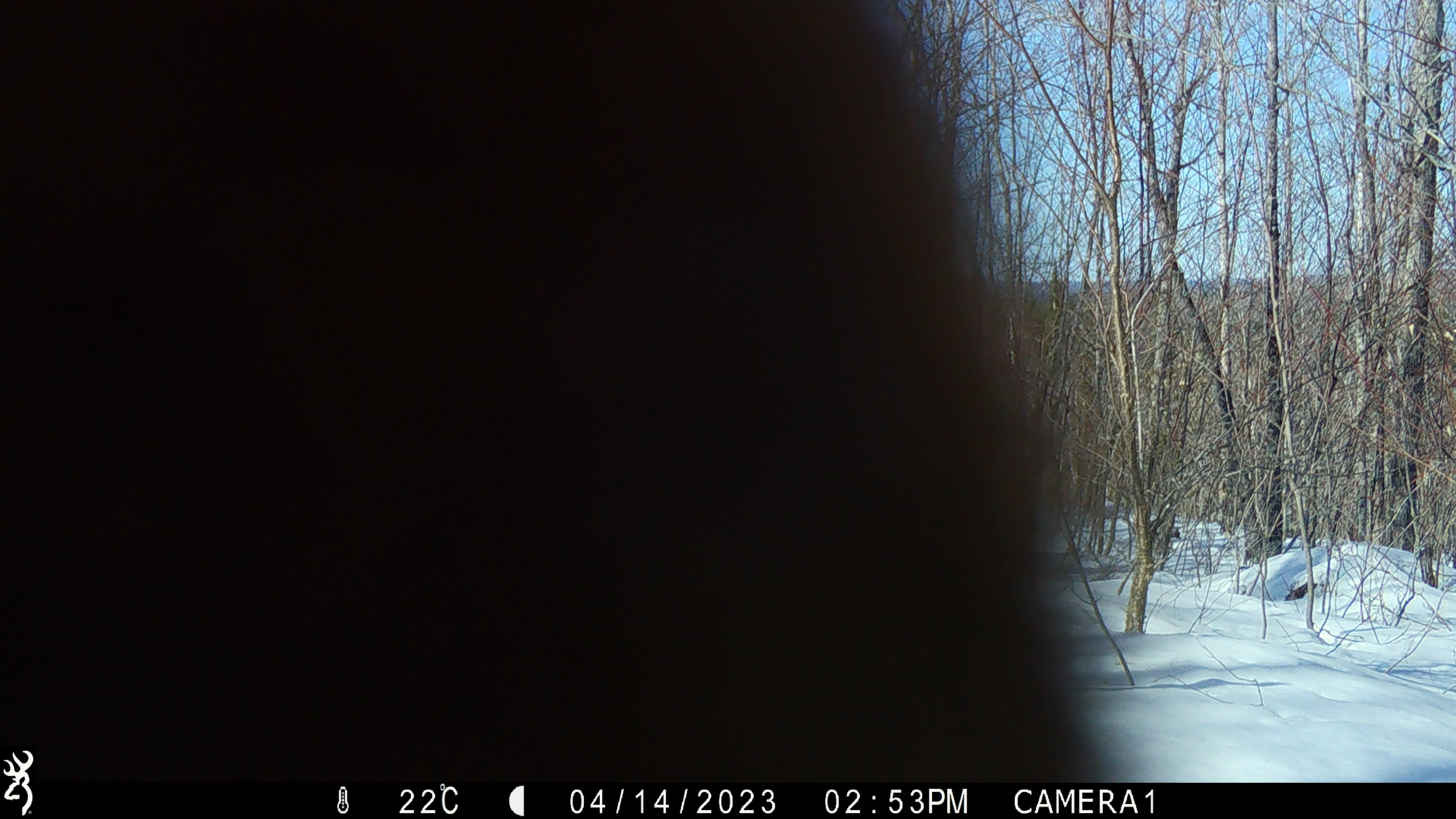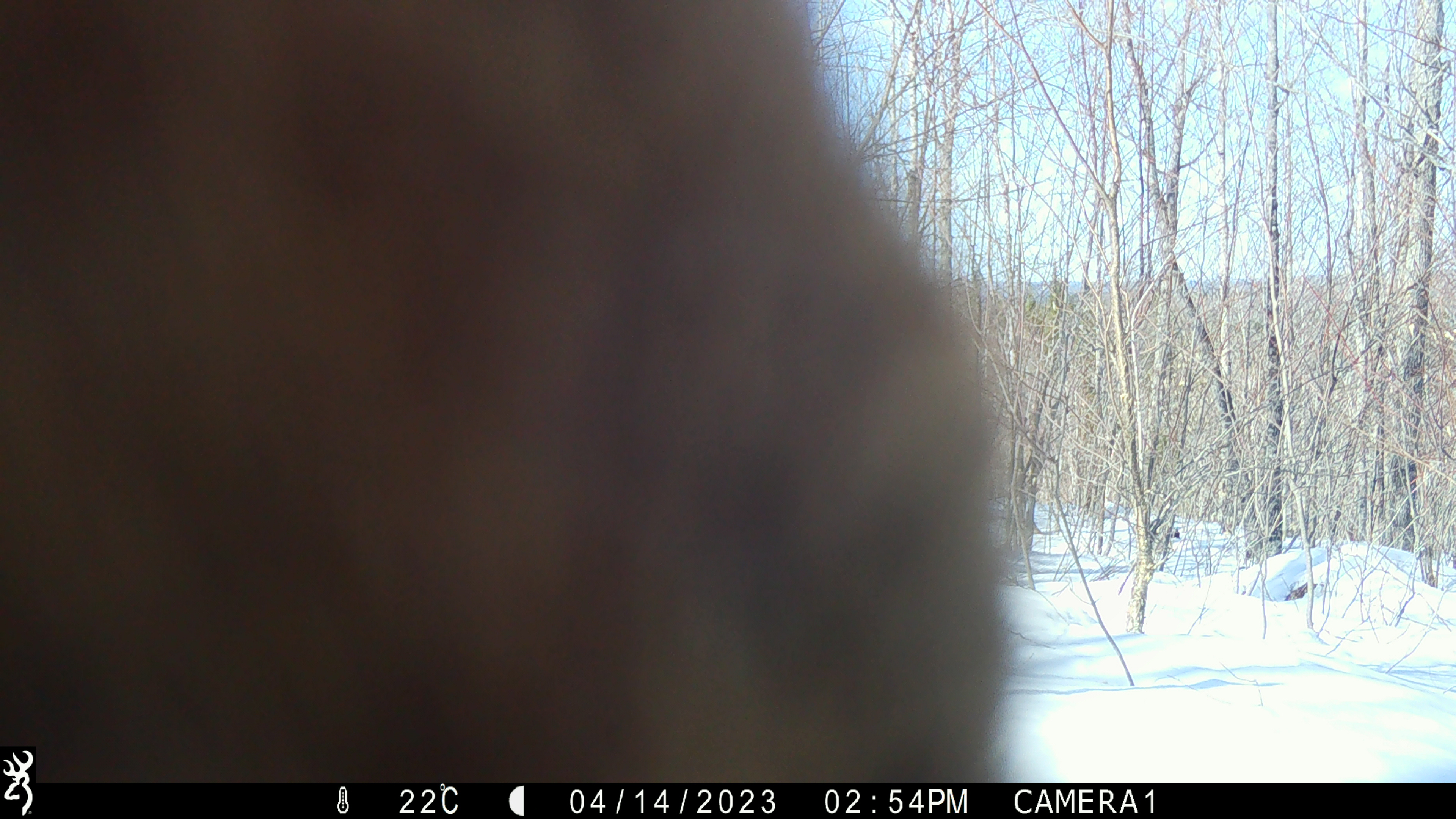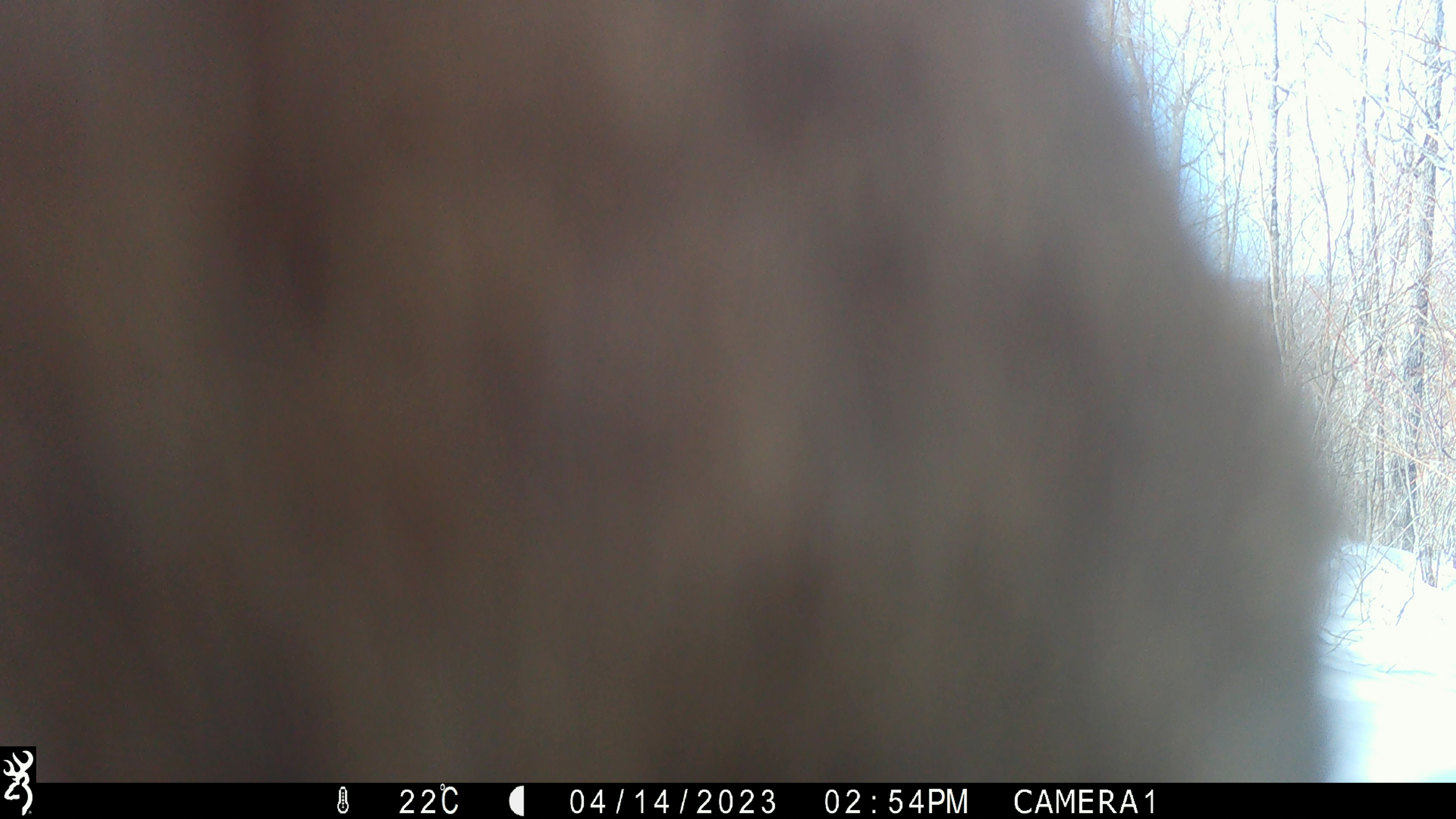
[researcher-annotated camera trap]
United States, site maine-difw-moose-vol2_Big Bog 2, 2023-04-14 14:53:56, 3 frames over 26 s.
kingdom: Animalia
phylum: Chordata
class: Mammalia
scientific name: Mammalia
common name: mammal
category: mammal sp.